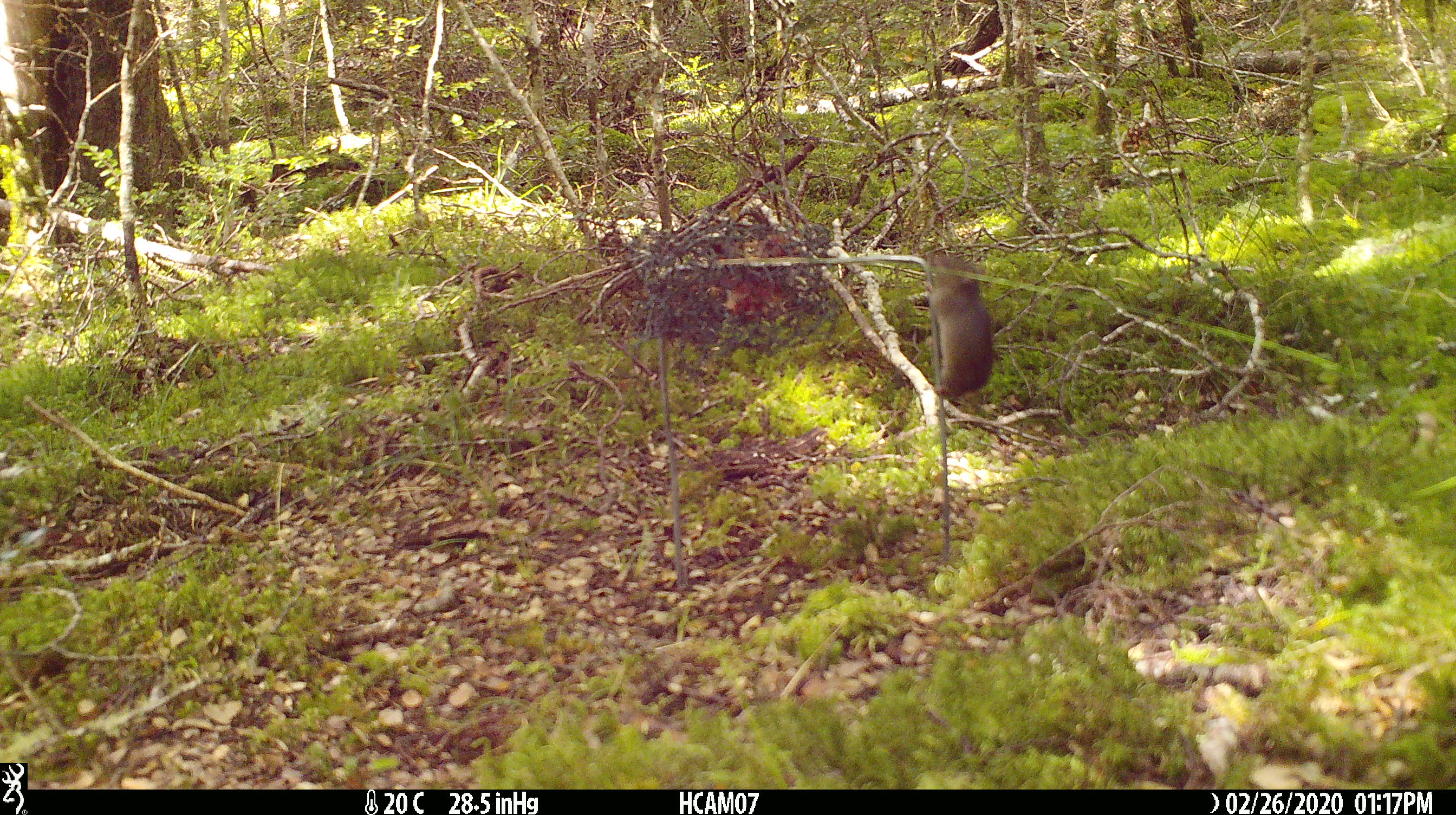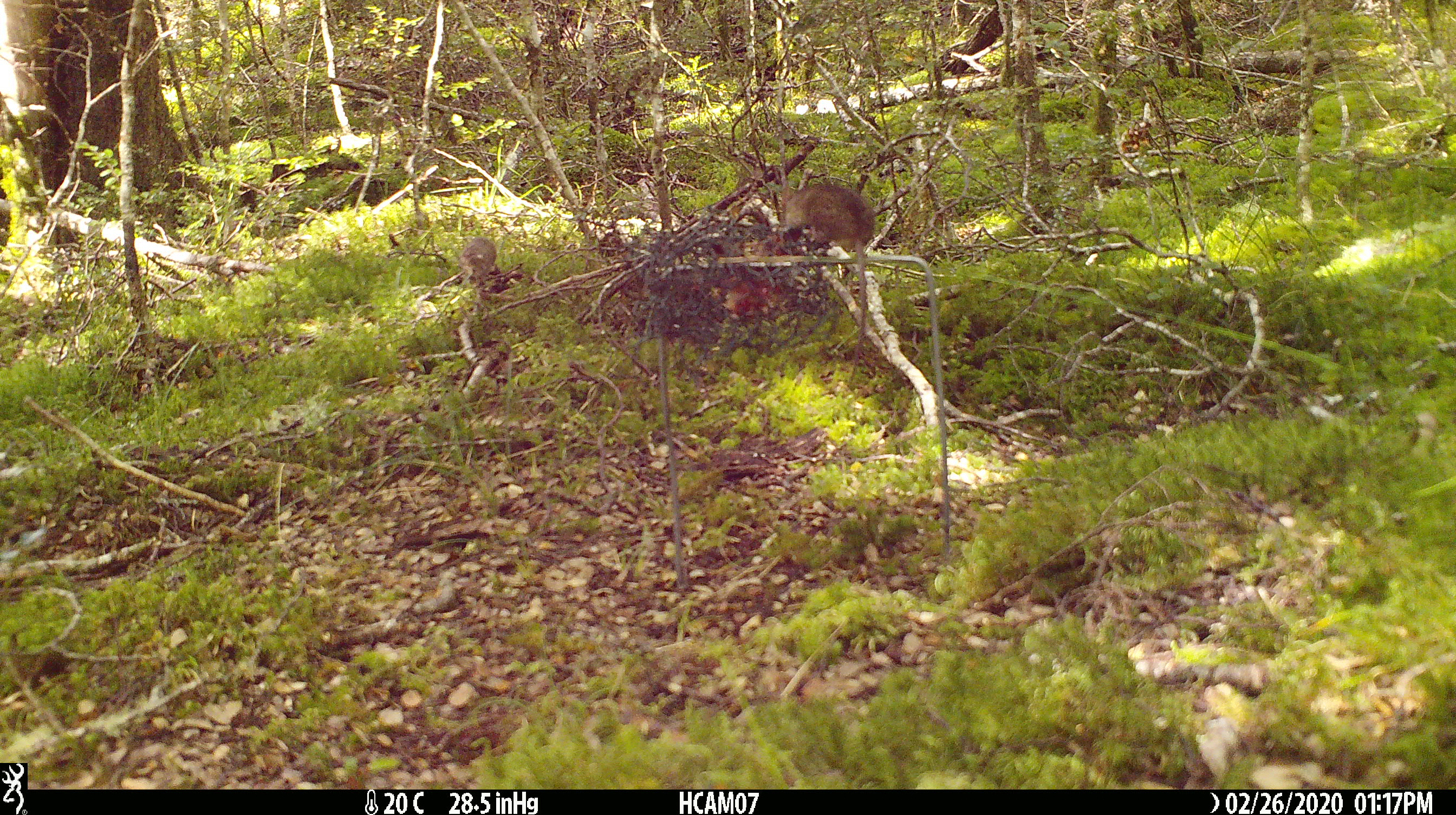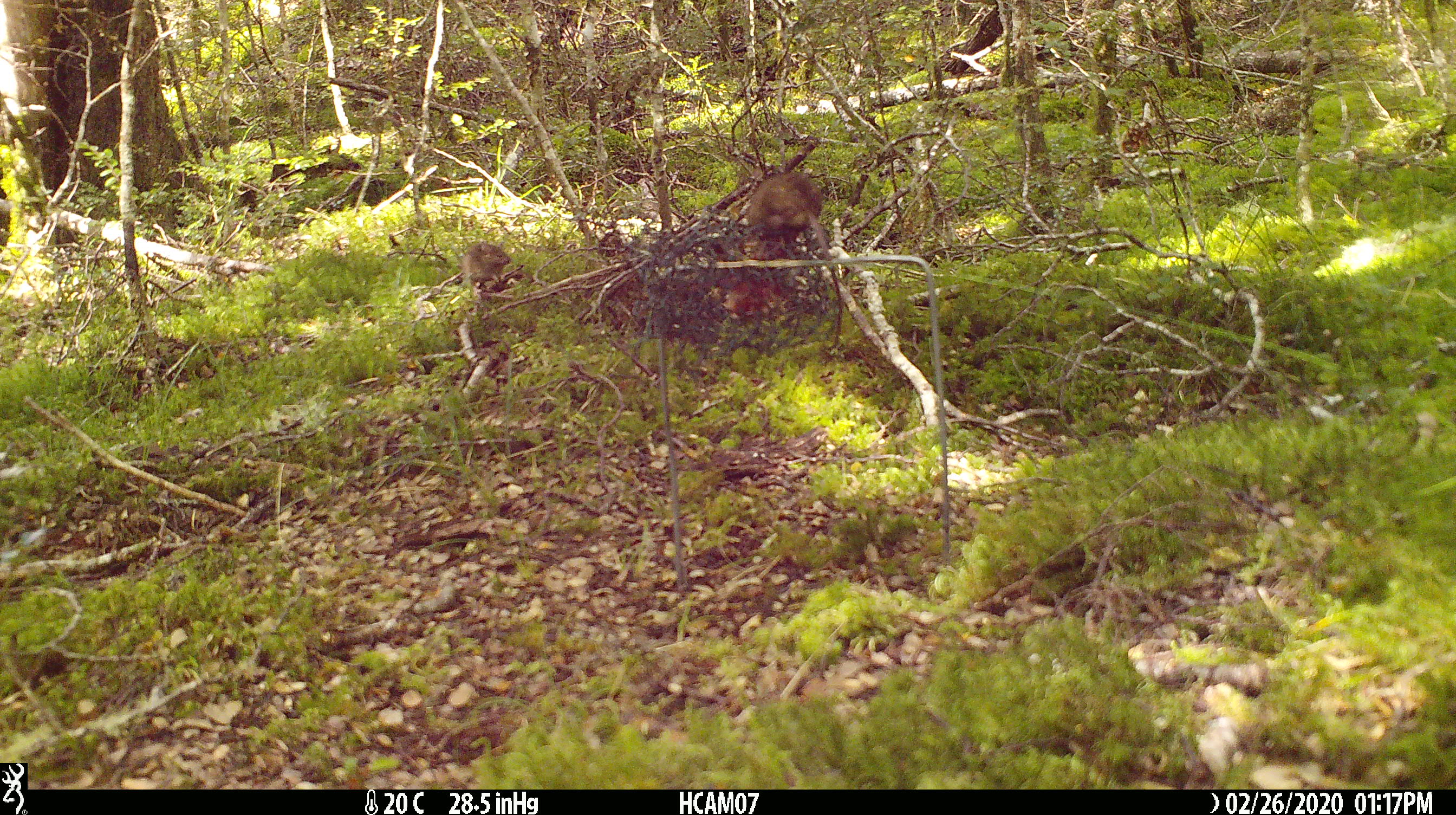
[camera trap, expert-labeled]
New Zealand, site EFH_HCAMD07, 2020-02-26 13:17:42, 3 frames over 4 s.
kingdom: Animalia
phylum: Chordata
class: Mammalia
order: Rodentia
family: Muridae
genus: Mus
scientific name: Mus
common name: mouse